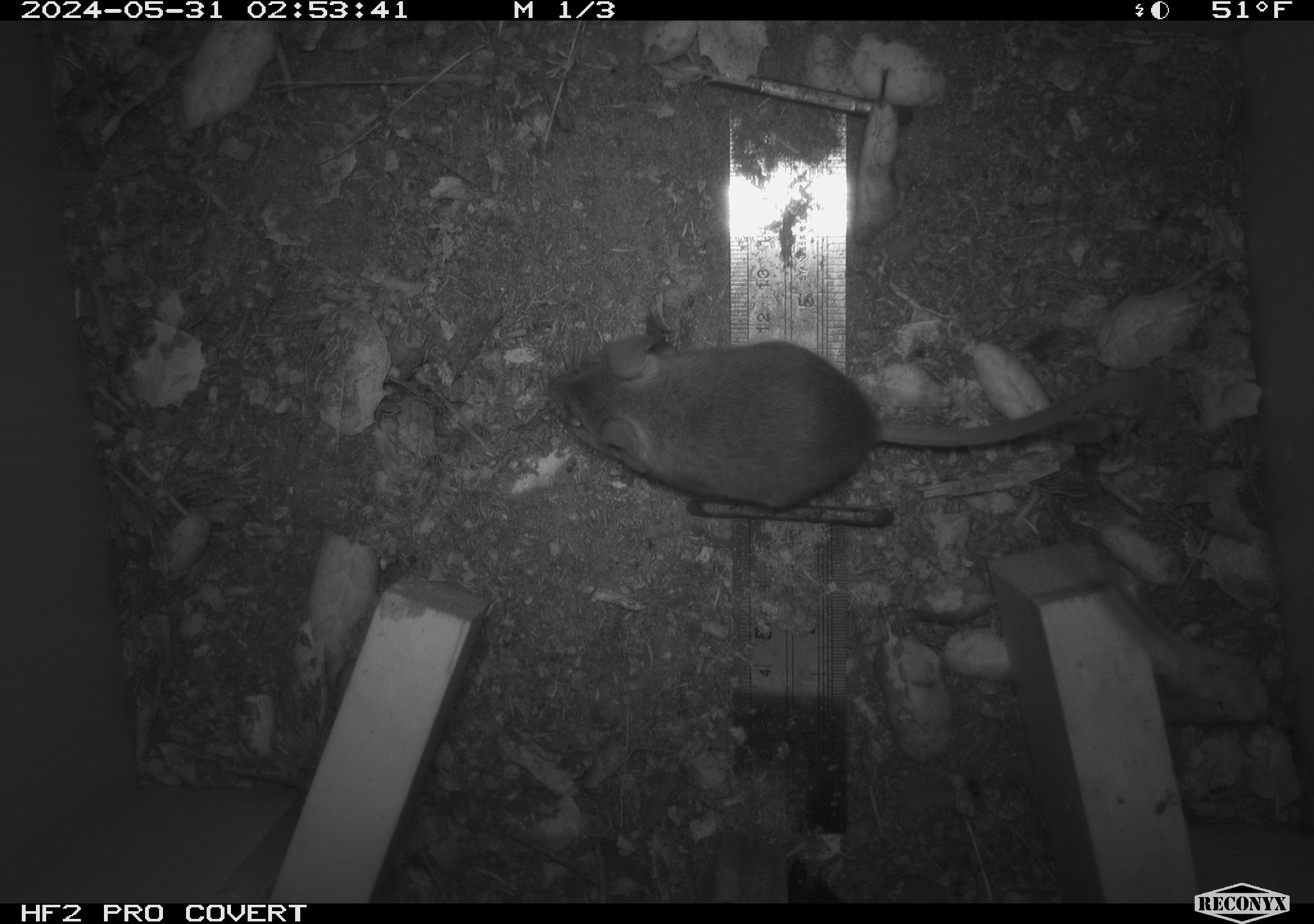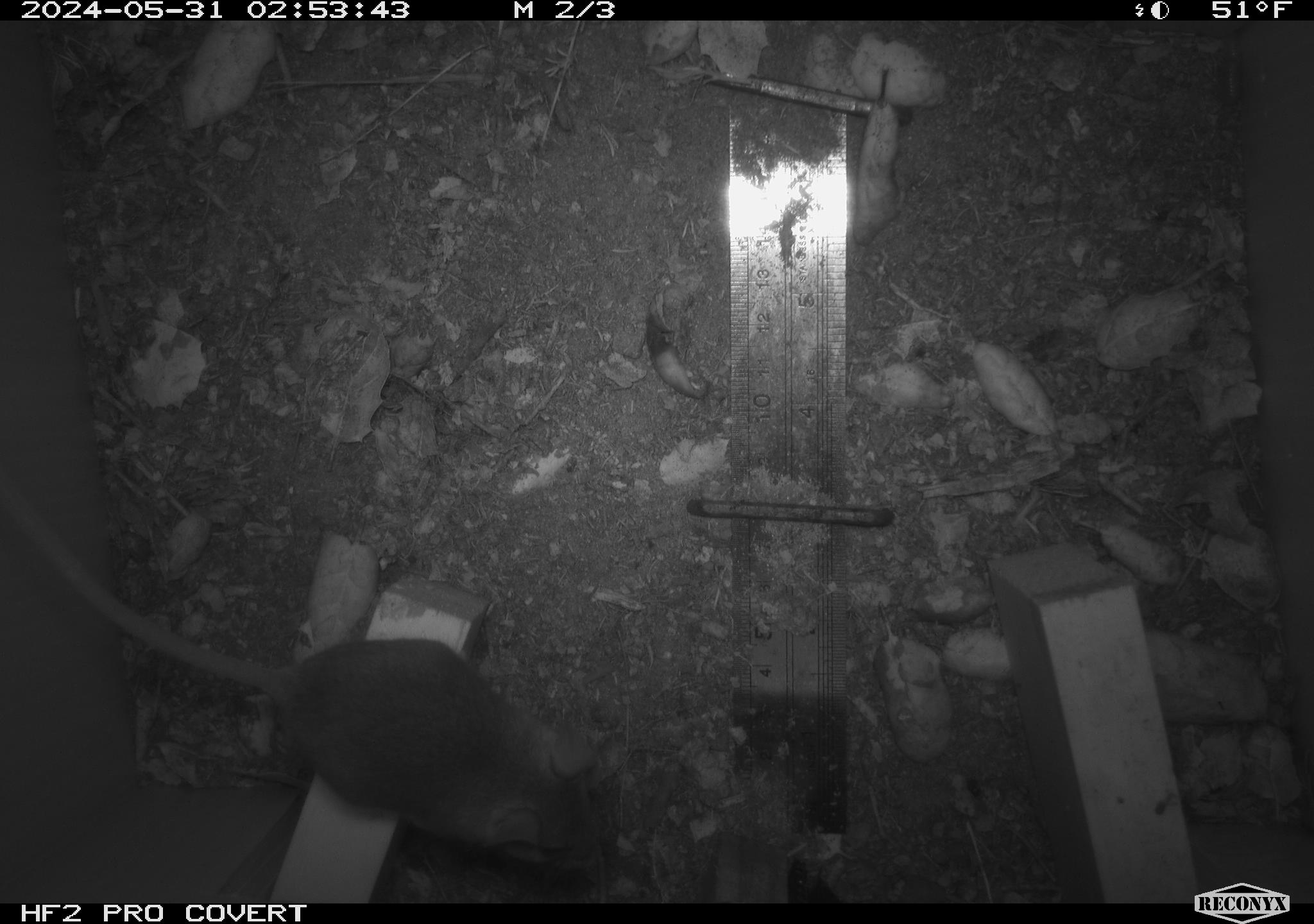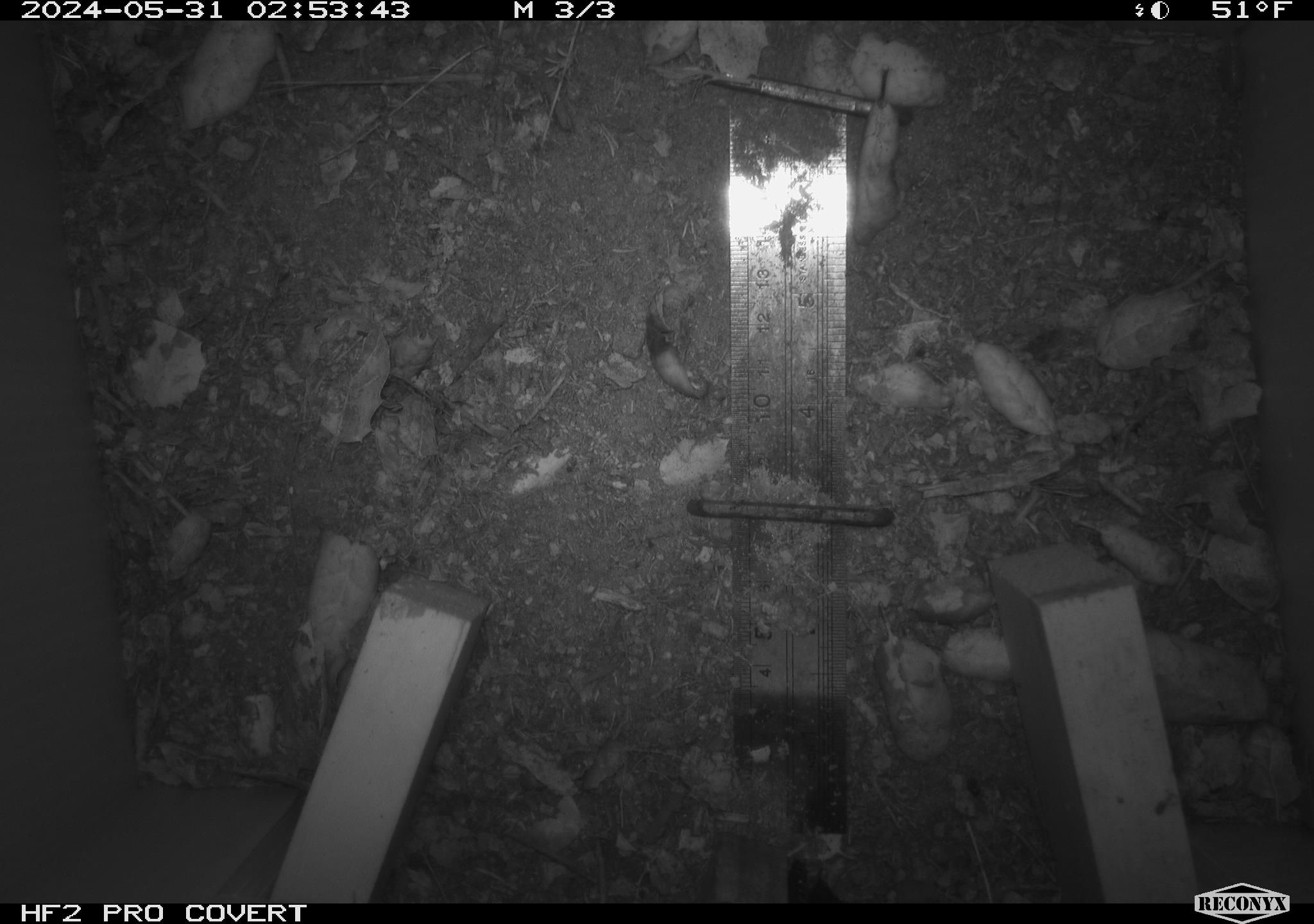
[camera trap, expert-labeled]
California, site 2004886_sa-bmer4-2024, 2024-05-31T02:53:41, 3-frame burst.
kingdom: Animalia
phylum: Chordata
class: Mammalia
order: Rodentia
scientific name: Rodentia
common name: mouse species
Mouse species (Rodentia).